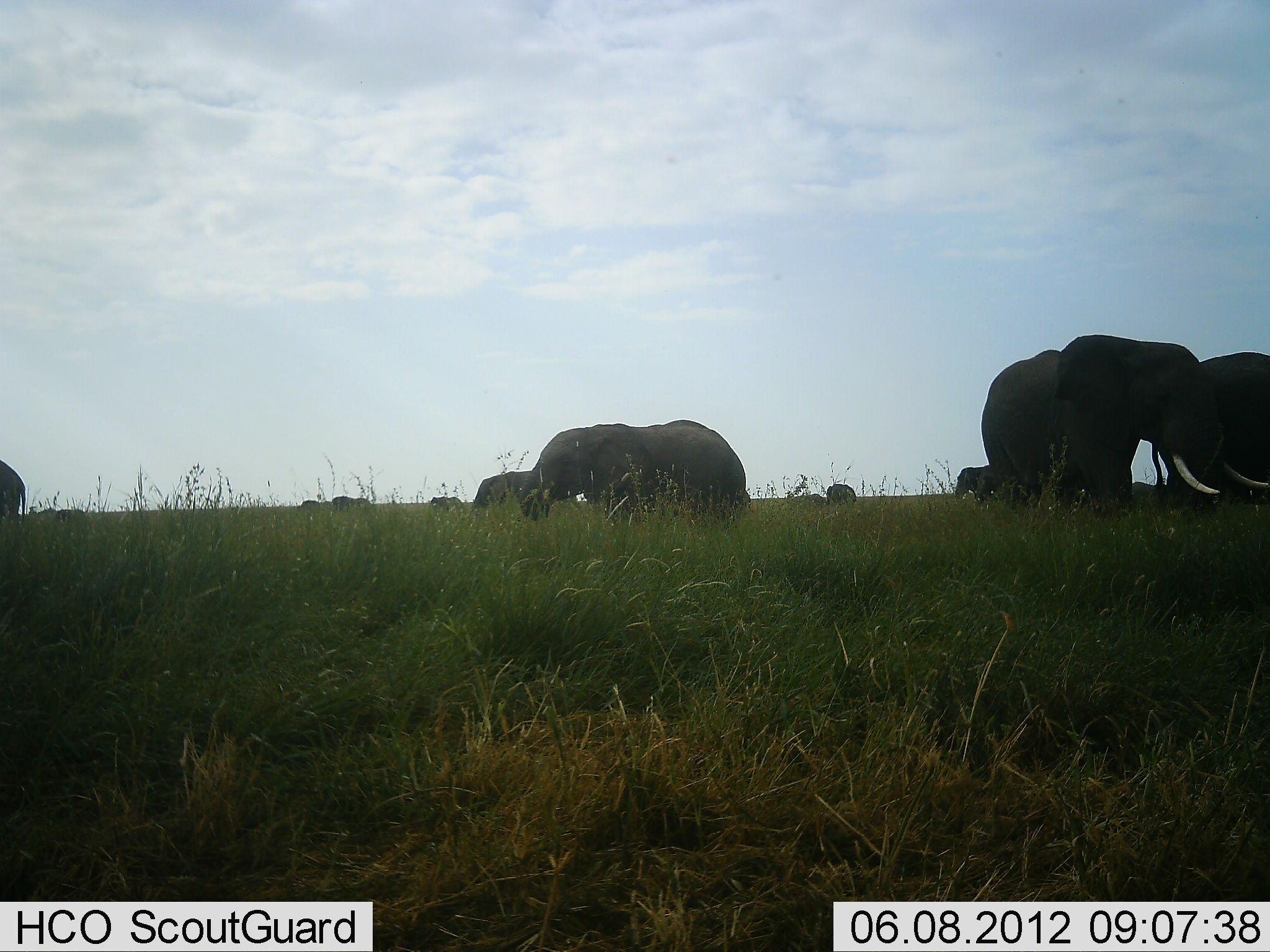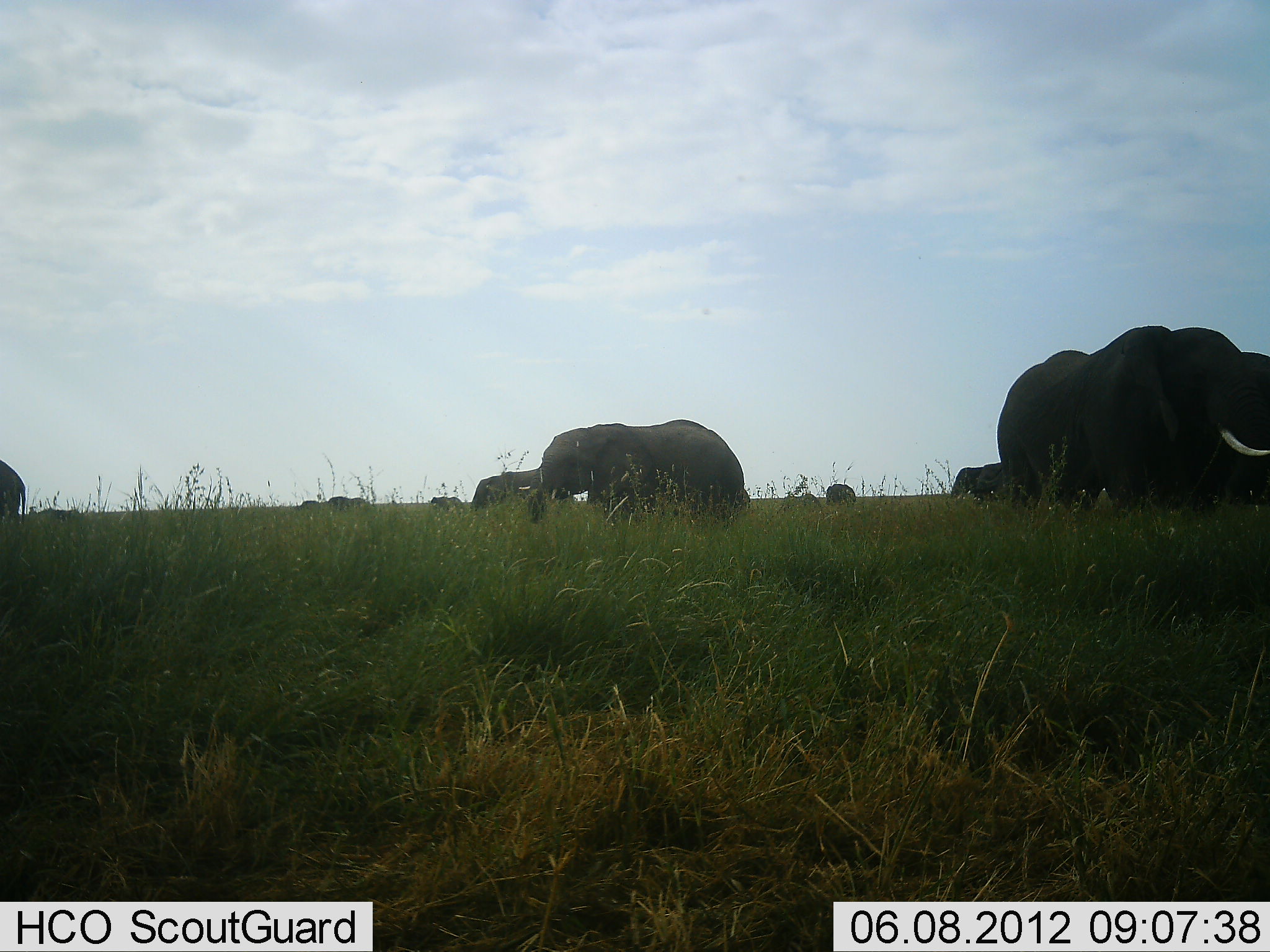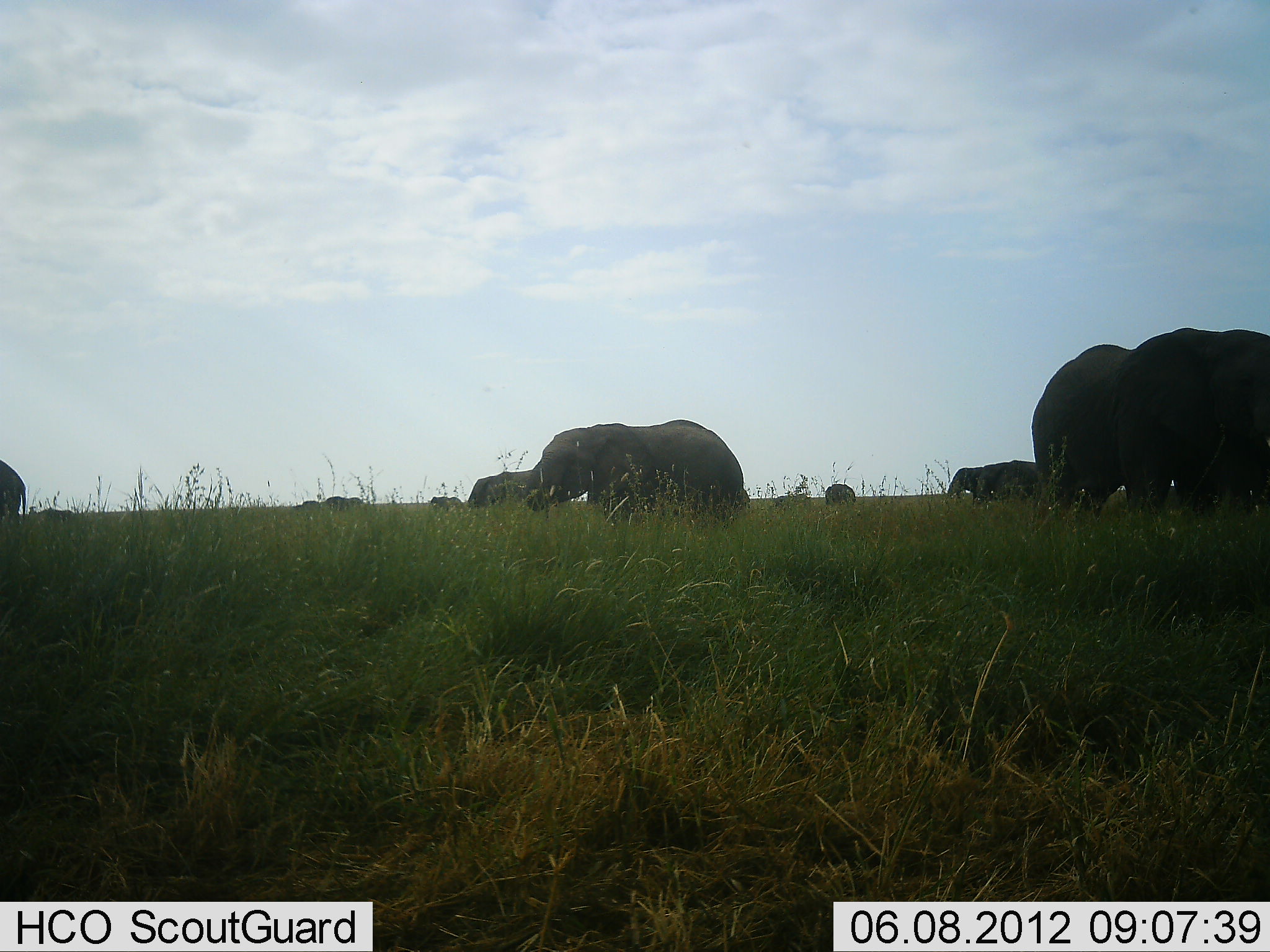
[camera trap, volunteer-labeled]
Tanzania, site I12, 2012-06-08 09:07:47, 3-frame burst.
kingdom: Animalia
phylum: Chordata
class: Mammalia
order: Proboscidea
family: Elephantidae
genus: Loxodonta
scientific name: Loxodonta africana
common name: african bush elephant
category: elephant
Elephant (african bush elephant) (Loxodonta africana), count 11-50. Behavior (volunteer vote fractions): standing 90%, resting 0%, moving 60%, interacting 0%. Young present (vote fraction): 30%. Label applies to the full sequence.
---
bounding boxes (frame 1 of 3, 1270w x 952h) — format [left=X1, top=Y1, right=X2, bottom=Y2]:
animal: [left=978, top=333, right=1269, bottom=522]; [left=517, top=418, right=746, bottom=533]; [left=1143, top=350, right=1270, bottom=518]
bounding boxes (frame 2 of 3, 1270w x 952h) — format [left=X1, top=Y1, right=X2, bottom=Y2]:
animal: [left=995, top=324, right=1270, bottom=522]; [left=528, top=418, right=747, bottom=526]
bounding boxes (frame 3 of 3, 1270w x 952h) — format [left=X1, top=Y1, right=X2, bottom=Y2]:
animal: [left=1030, top=328, right=1270, bottom=519]; [left=520, top=418, right=750, bottom=537]